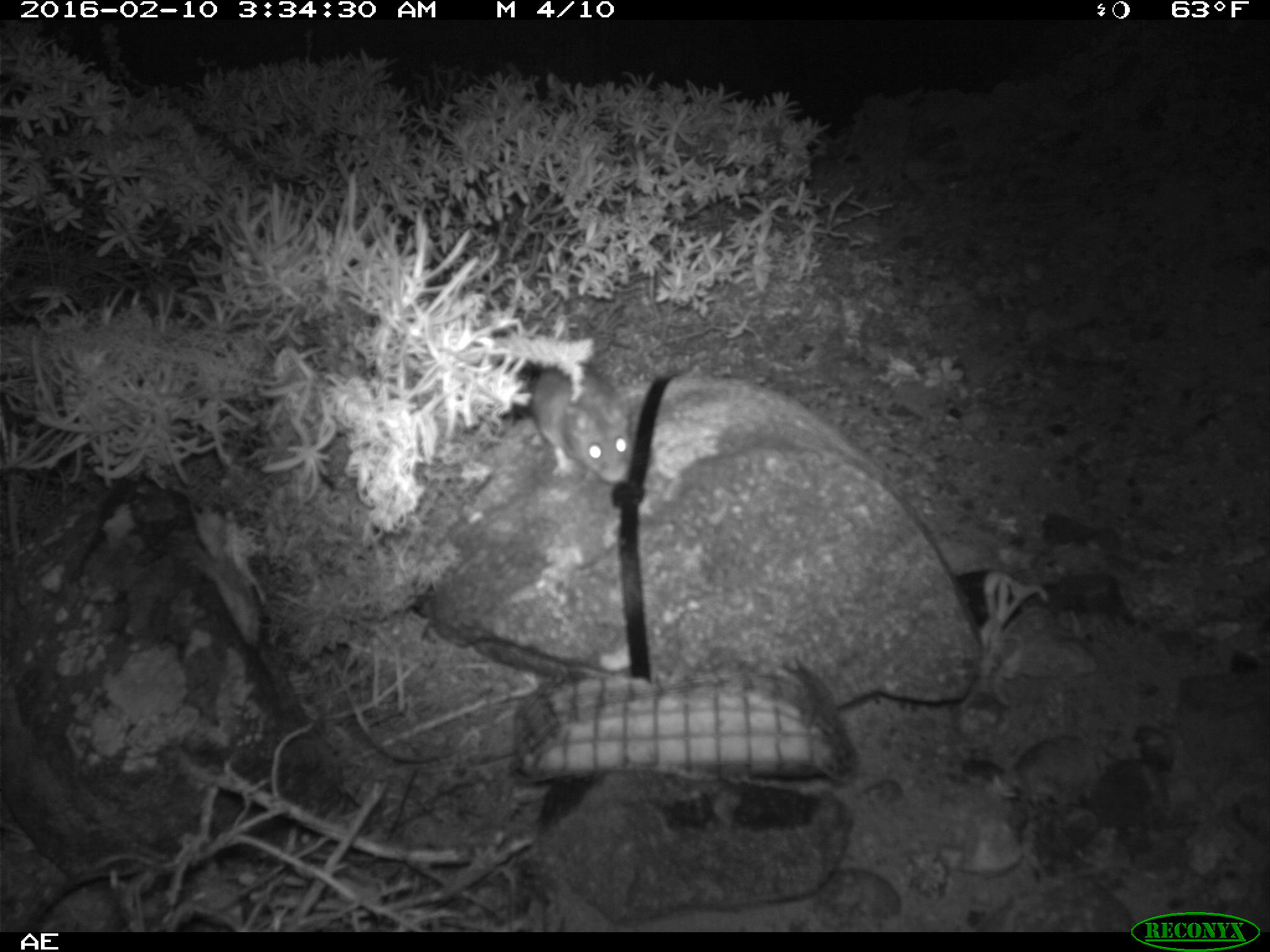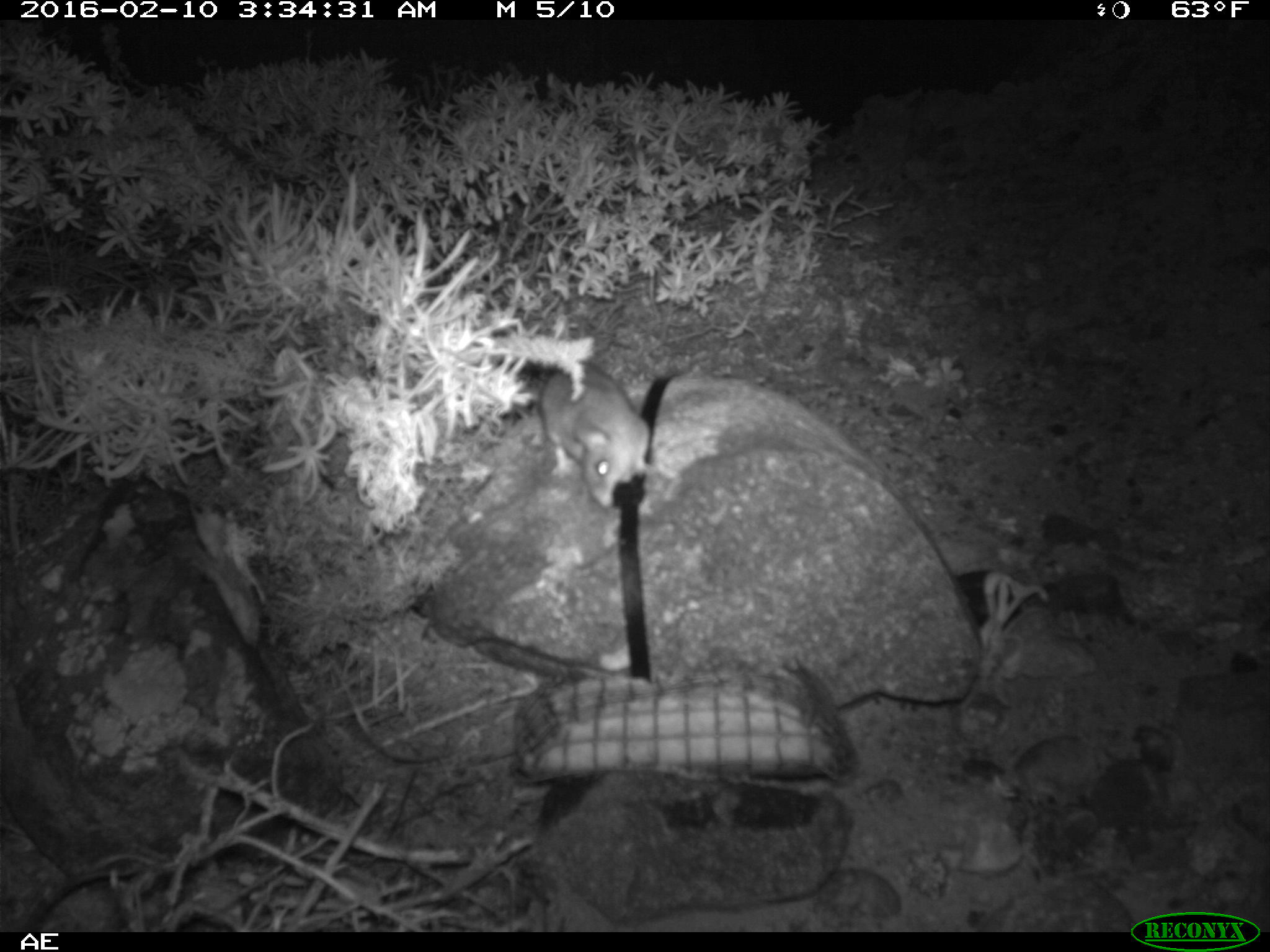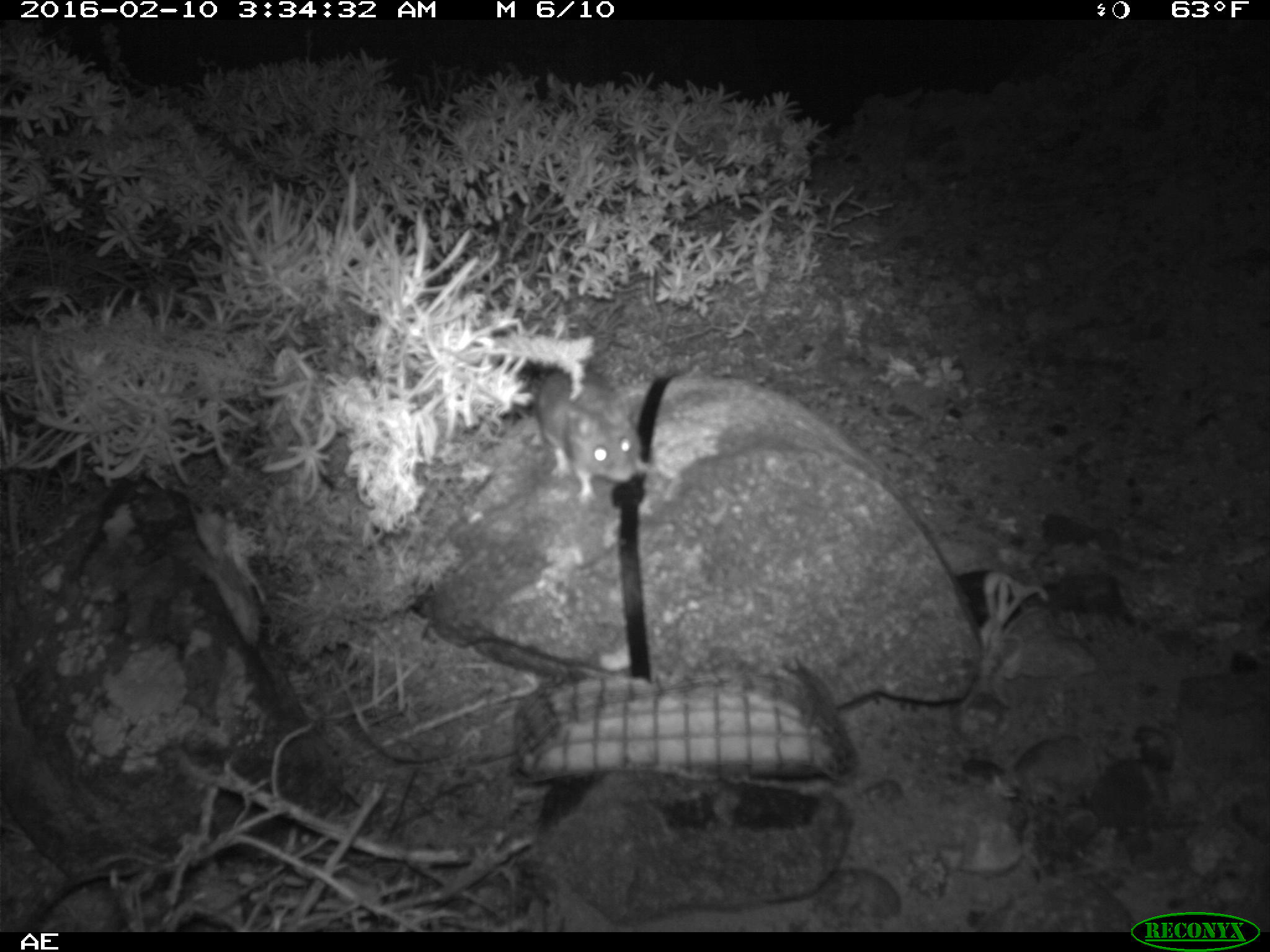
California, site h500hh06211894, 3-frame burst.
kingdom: Animalia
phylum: Chordata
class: Mammalia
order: Rodentia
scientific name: Rodentia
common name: rodent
Rodent (Rodentia).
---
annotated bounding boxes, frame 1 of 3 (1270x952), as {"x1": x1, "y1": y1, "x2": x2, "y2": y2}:
rodent: {"x1": 531, "y1": 364, "x2": 633, "y2": 483}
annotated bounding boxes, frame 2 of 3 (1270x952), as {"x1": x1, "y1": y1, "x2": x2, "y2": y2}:
rodent: {"x1": 538, "y1": 359, "x2": 649, "y2": 508}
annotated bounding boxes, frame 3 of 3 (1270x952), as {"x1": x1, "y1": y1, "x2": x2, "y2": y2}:
rodent: {"x1": 540, "y1": 360, "x2": 642, "y2": 506}